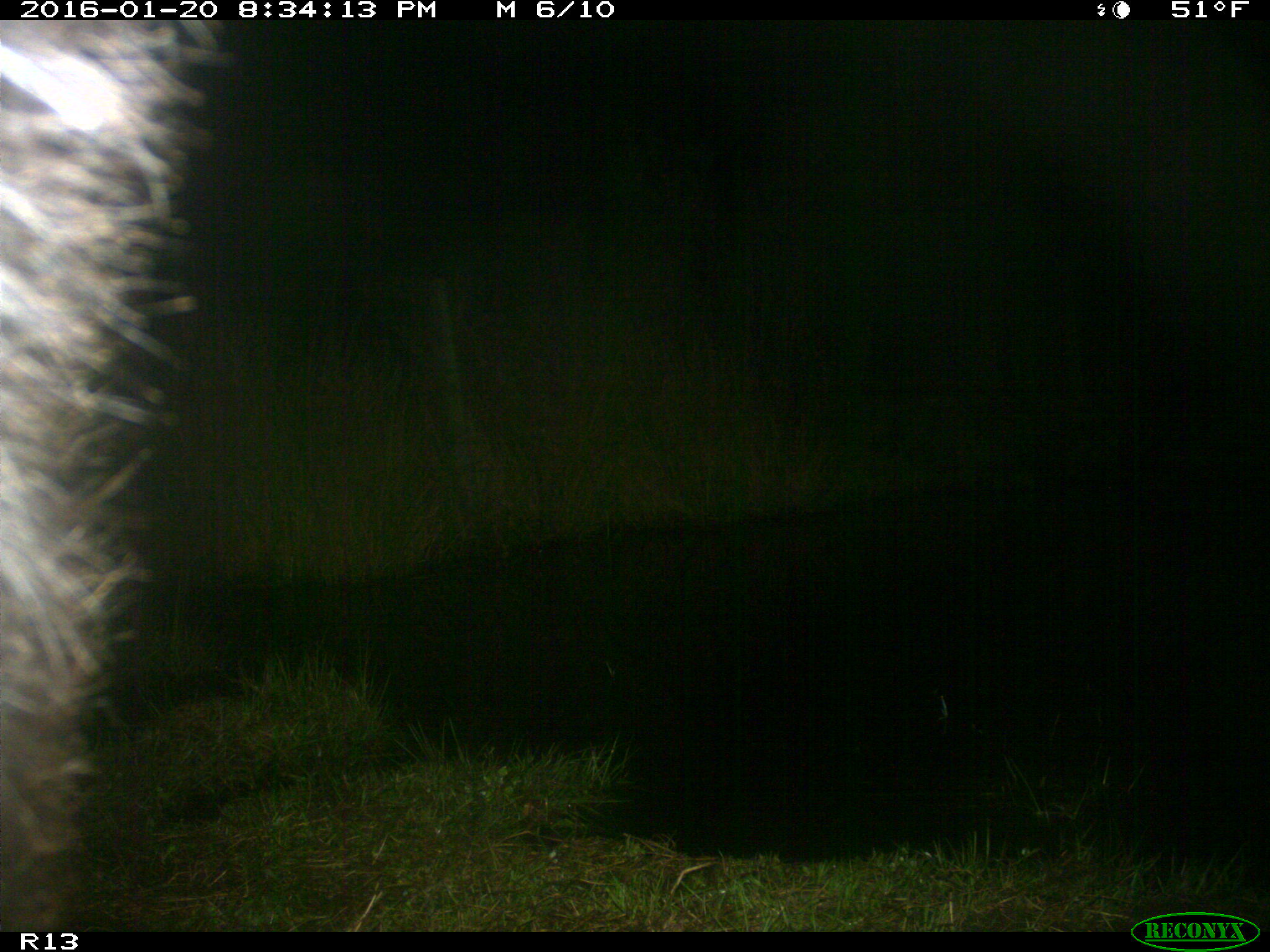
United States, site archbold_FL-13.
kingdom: Animalia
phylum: Chordata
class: Mammalia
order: Artiodactyla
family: Bovidae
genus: Bos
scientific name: Bos taurus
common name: domestic cow